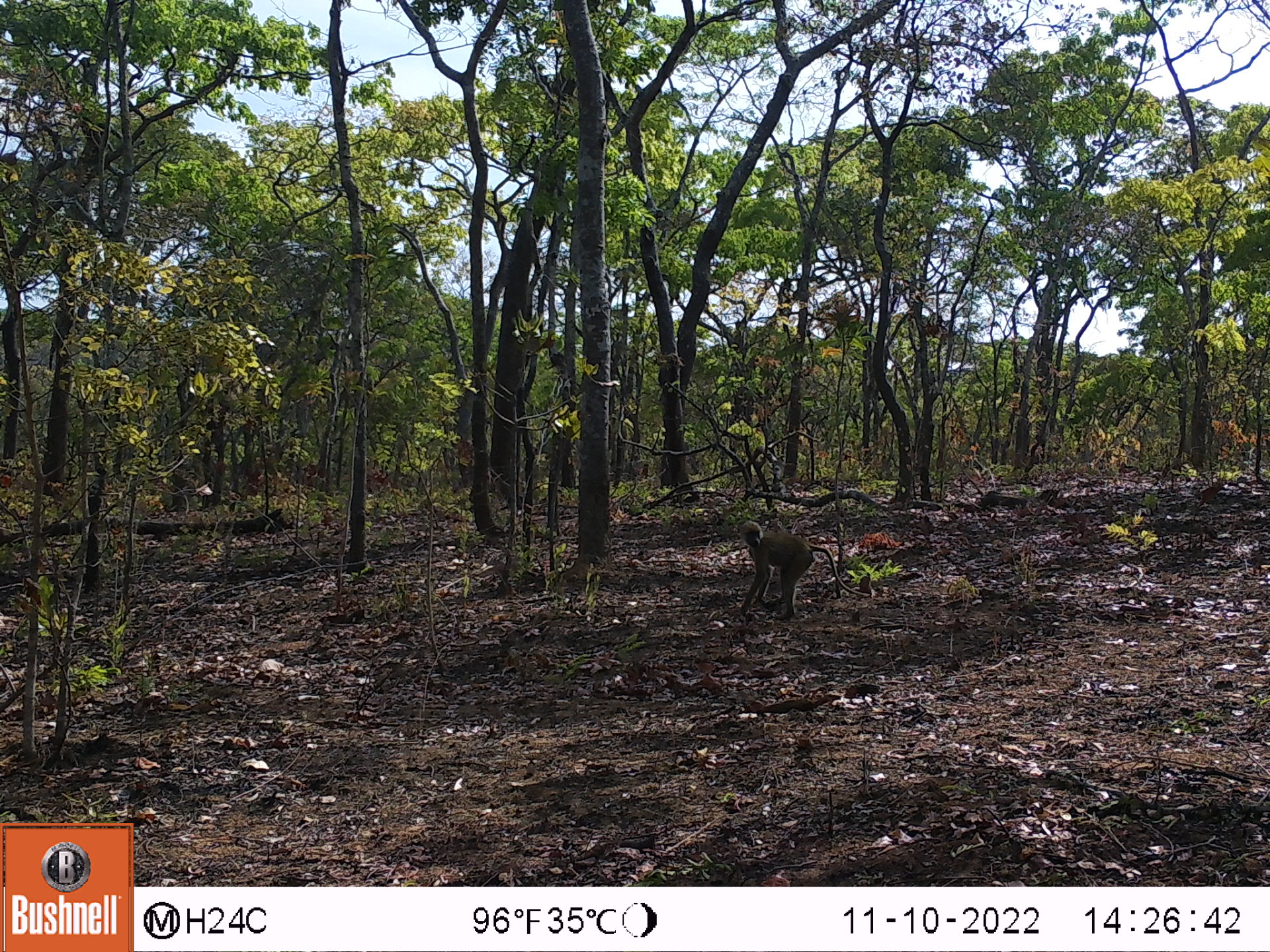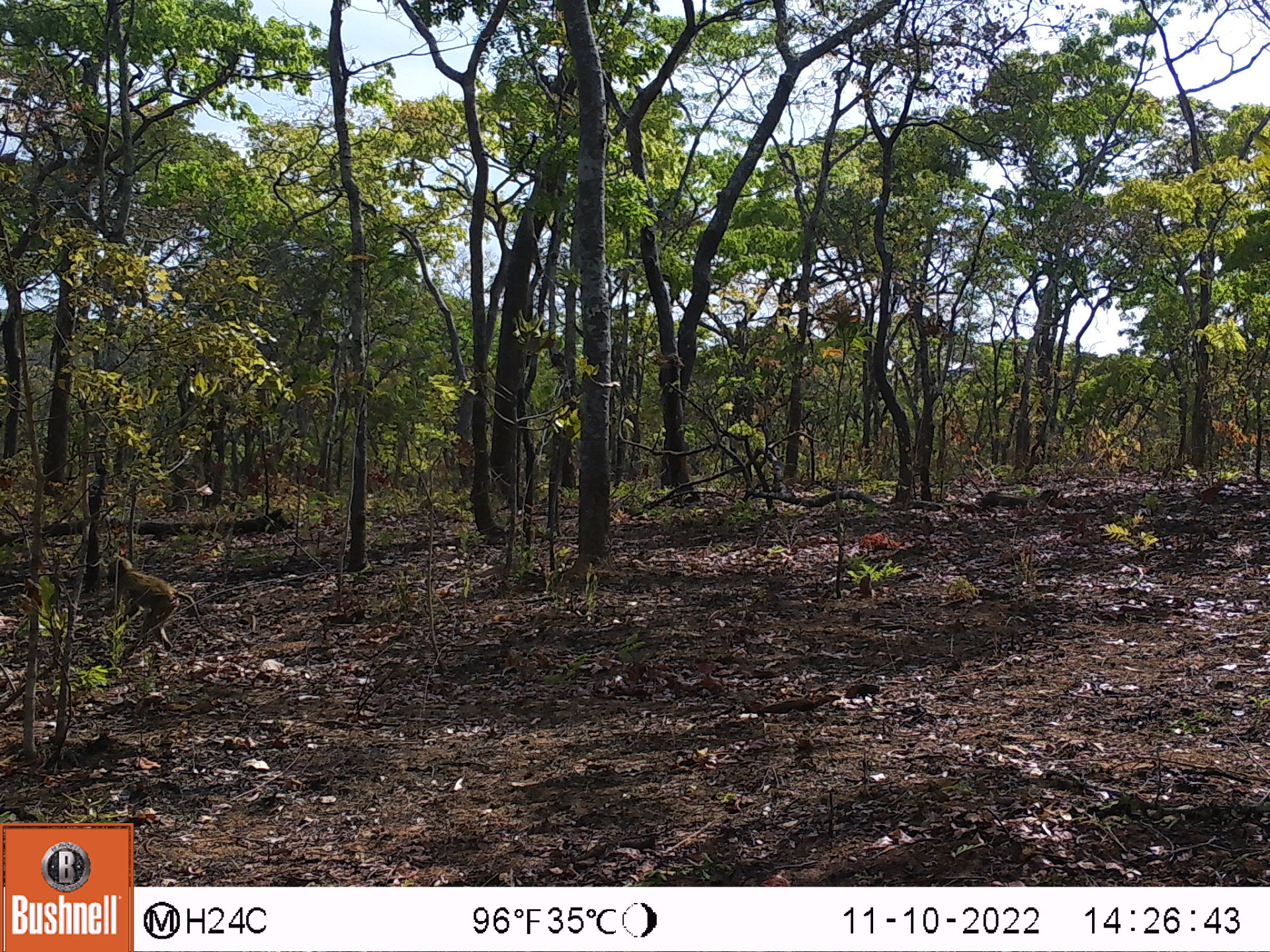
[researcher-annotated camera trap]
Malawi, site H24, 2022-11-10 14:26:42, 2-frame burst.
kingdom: Animalia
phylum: Chordata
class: Mammalia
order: Primates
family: Cercopithecidae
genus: Papio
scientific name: Papio cynocephalus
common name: yellow baboon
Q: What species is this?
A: Yellow baboon (Papio cynocephalus).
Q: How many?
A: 1.